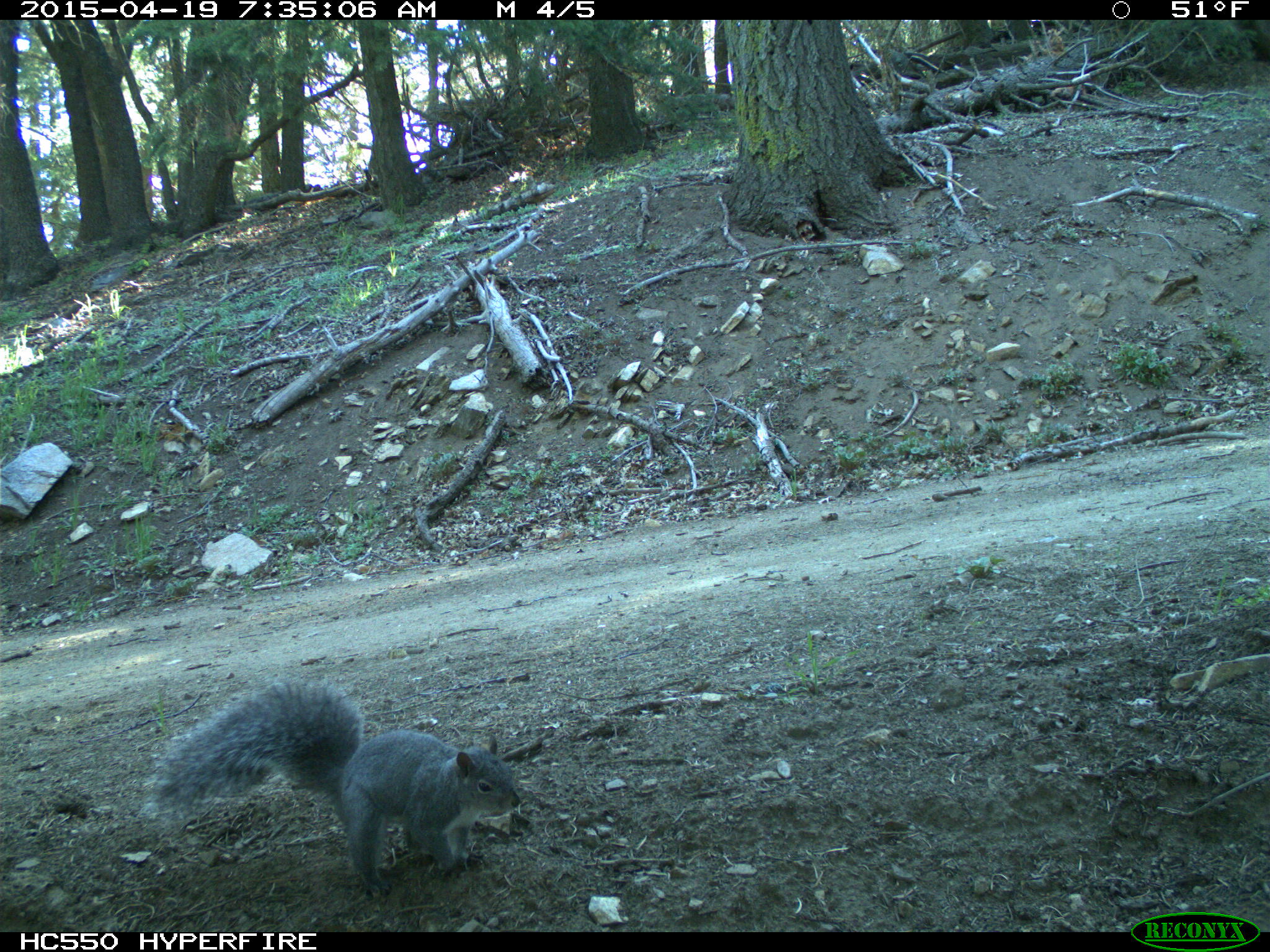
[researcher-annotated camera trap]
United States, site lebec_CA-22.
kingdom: Animalia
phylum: Chordata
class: Mammalia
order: Rodentia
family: Sciuridae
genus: Sciurus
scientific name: Sciurus carolinensis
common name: eastern gray squirrel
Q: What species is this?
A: Sciurus carolinensis (eastern gray squirrel).